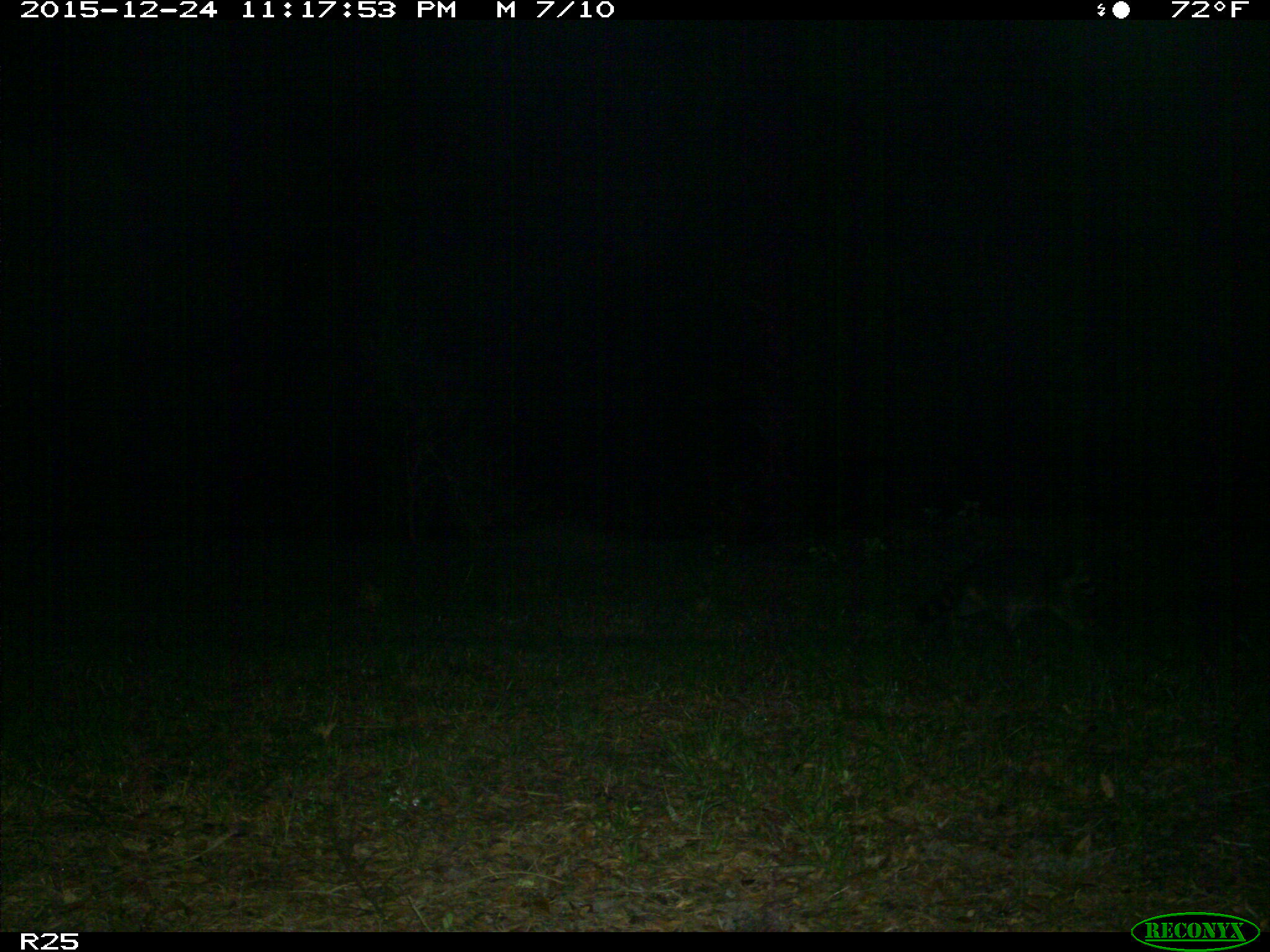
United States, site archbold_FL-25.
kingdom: Animalia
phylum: Chordata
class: Mammalia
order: Carnivora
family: Procyonidae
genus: Procyon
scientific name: Procyon lotor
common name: common raccoon